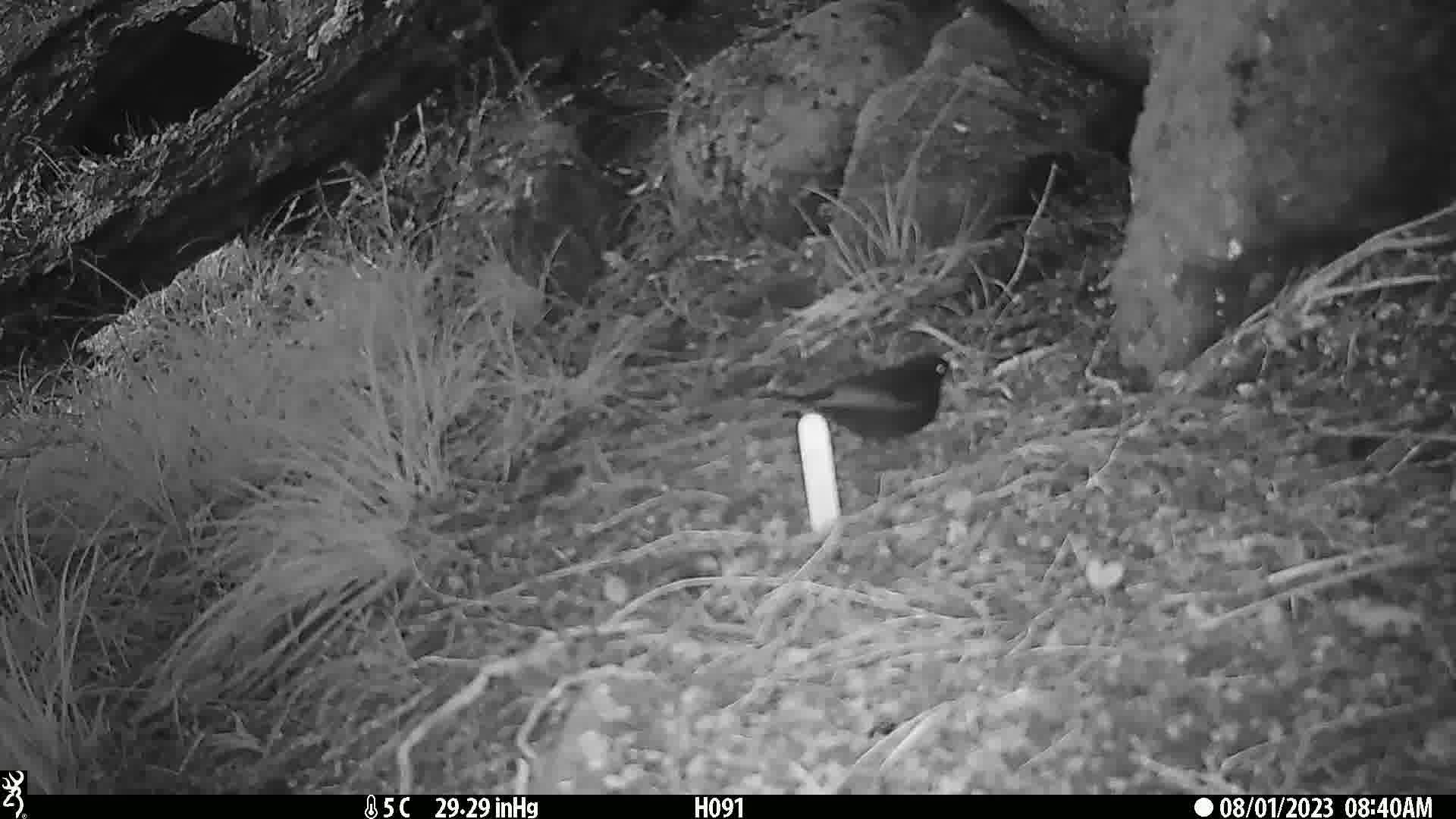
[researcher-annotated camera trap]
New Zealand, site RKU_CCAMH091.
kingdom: Animalia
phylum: Chordata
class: Aves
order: Passeriformes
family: Turdidae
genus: Turdus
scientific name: Turdus merula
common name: eurasian blackbird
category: blackbird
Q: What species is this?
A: Blackbird (eurasian blackbird) (Turdus merula).